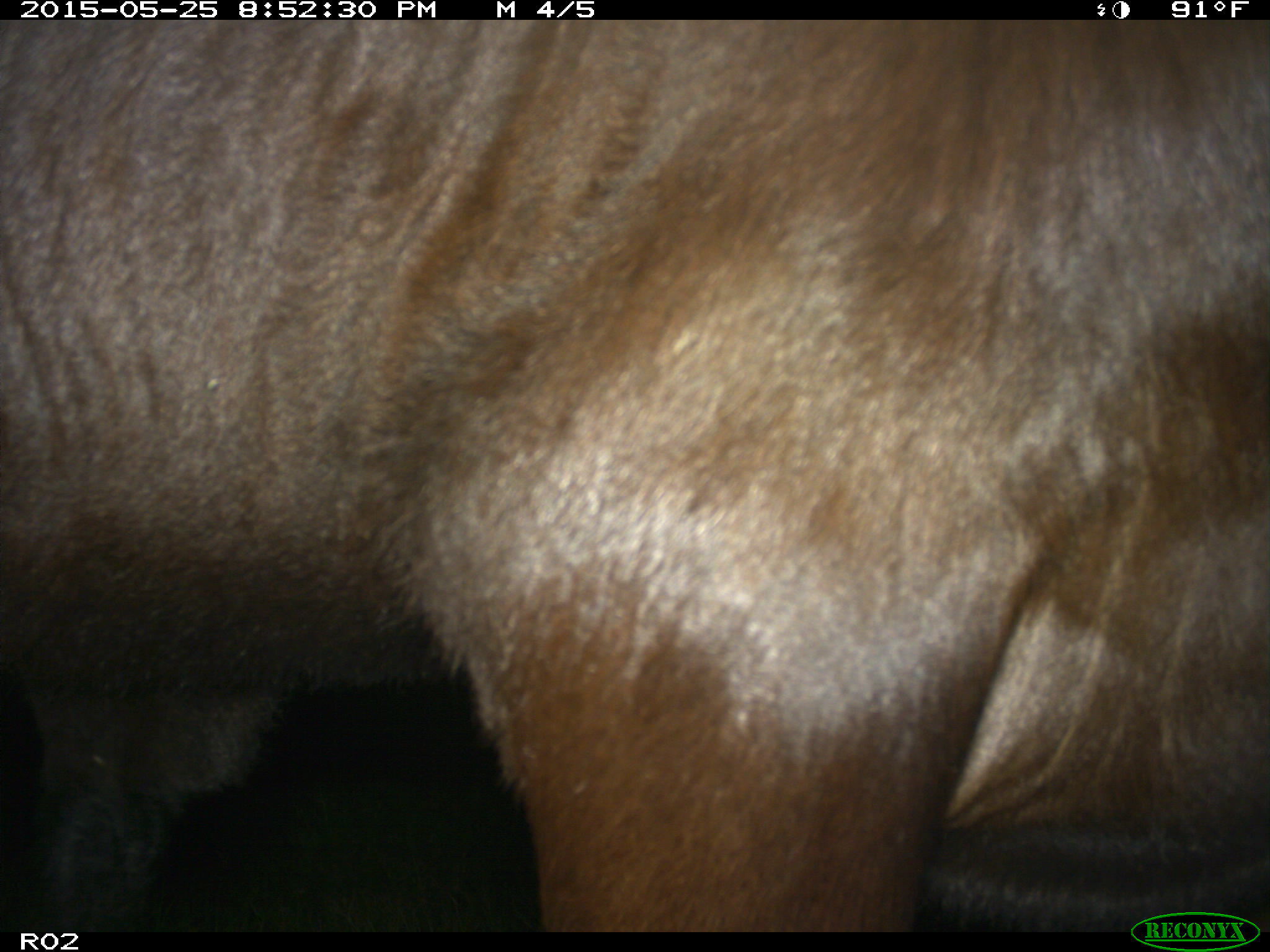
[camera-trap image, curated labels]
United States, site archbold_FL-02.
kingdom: Animalia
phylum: Chordata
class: Mammalia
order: Artiodactyla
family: Bovidae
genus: Bos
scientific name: Bos taurus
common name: domestic cow